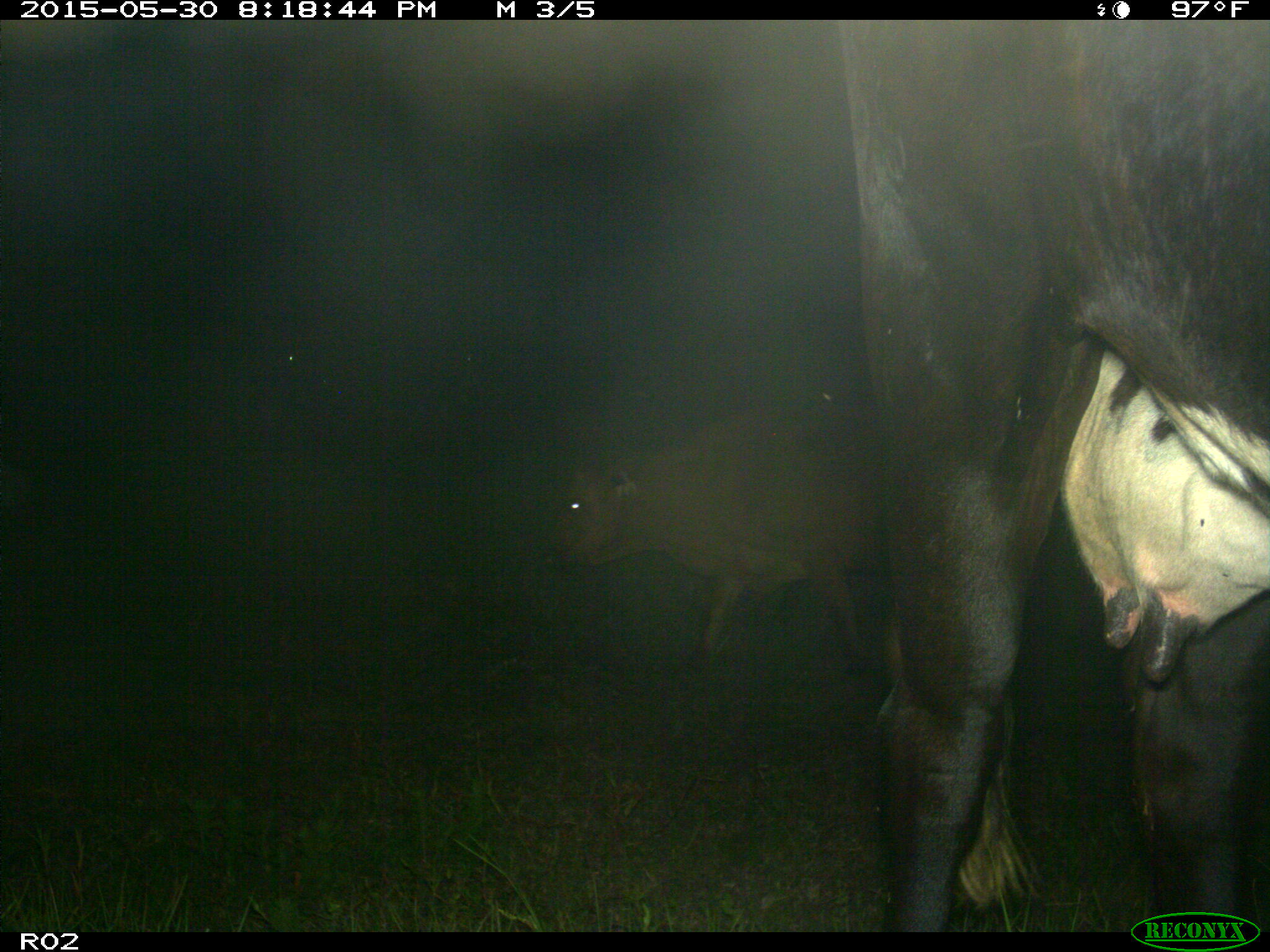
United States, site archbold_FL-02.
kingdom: Animalia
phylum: Chordata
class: Mammalia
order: Artiodactyla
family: Bovidae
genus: Bos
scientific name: Bos taurus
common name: domestic cow